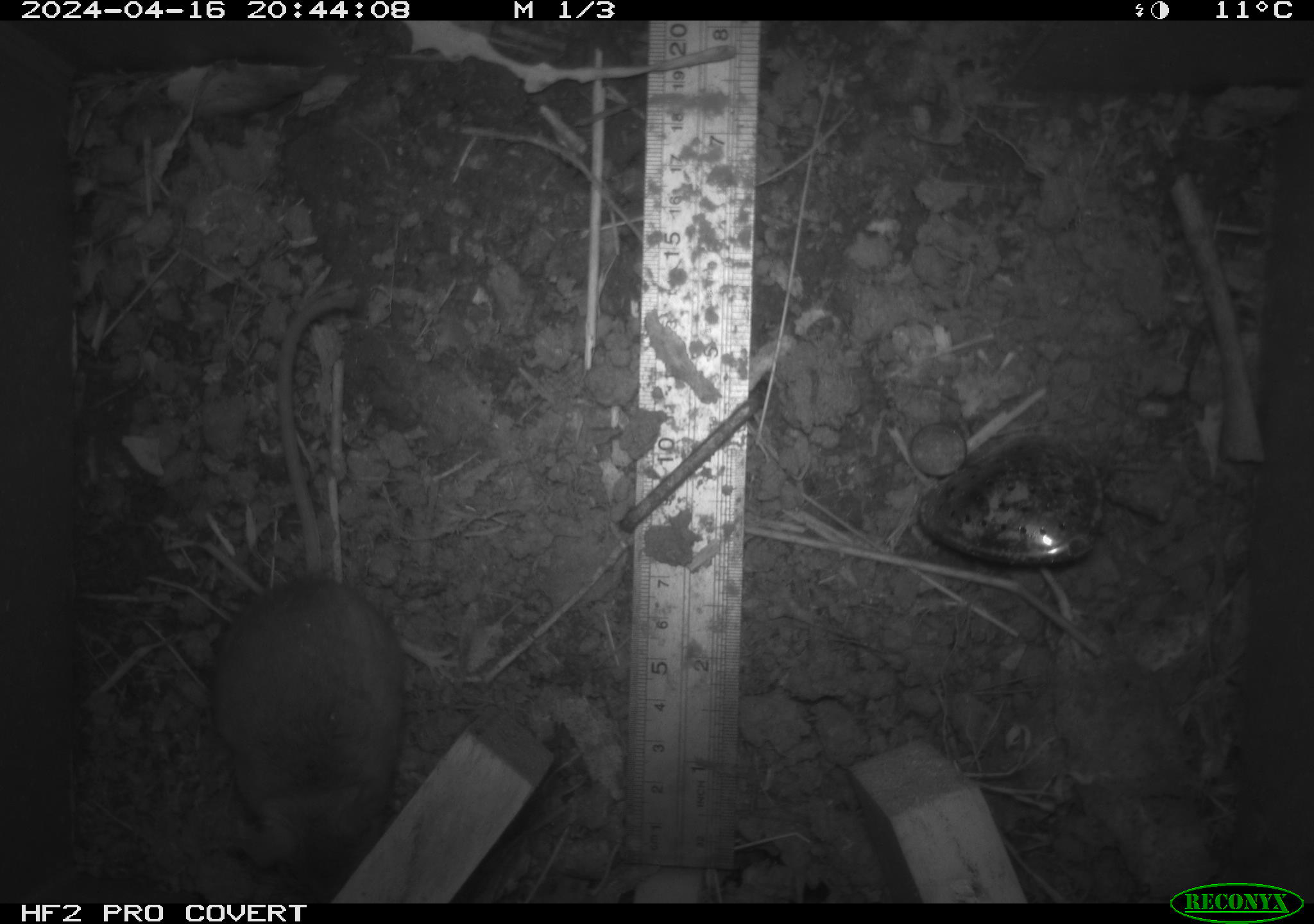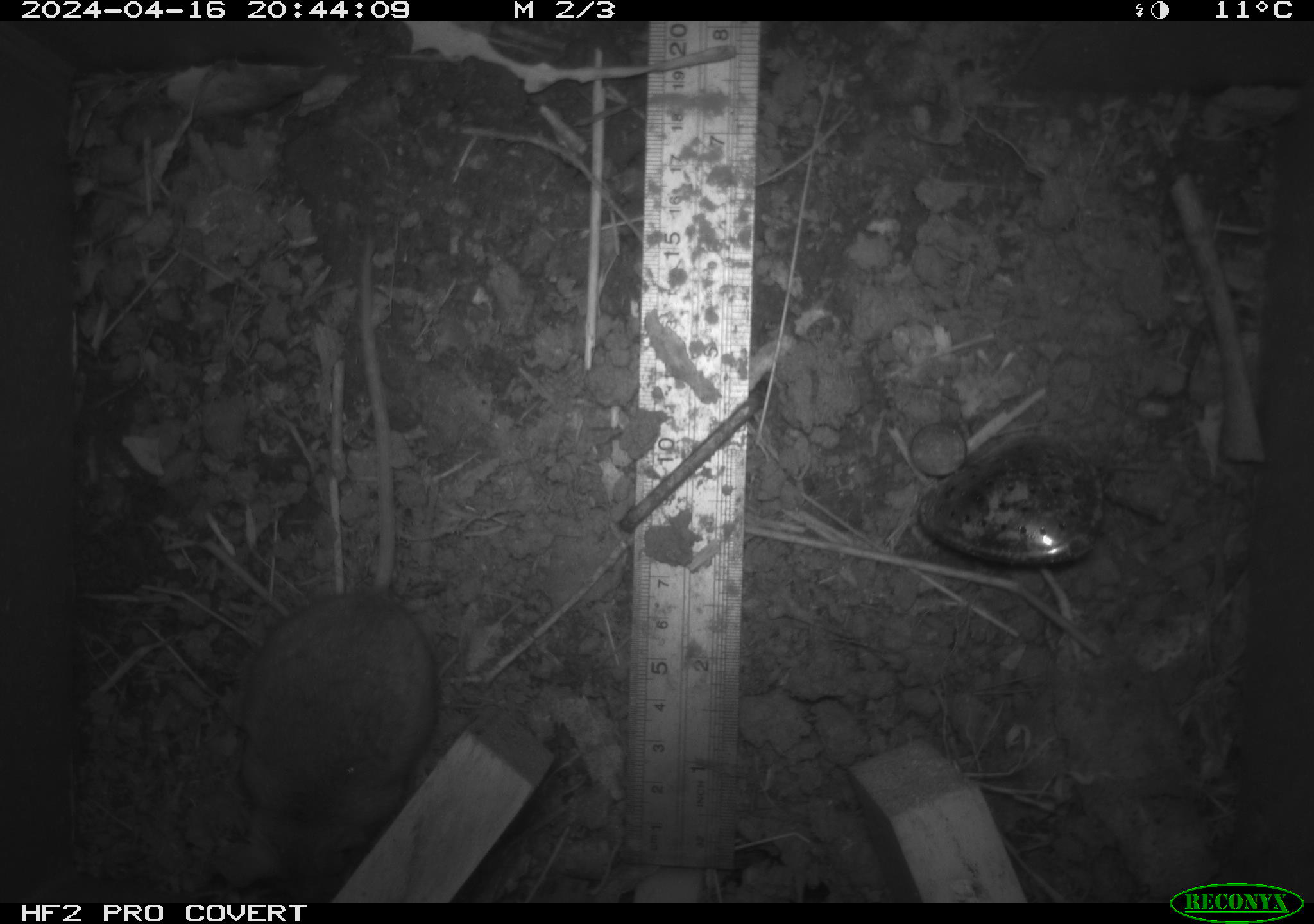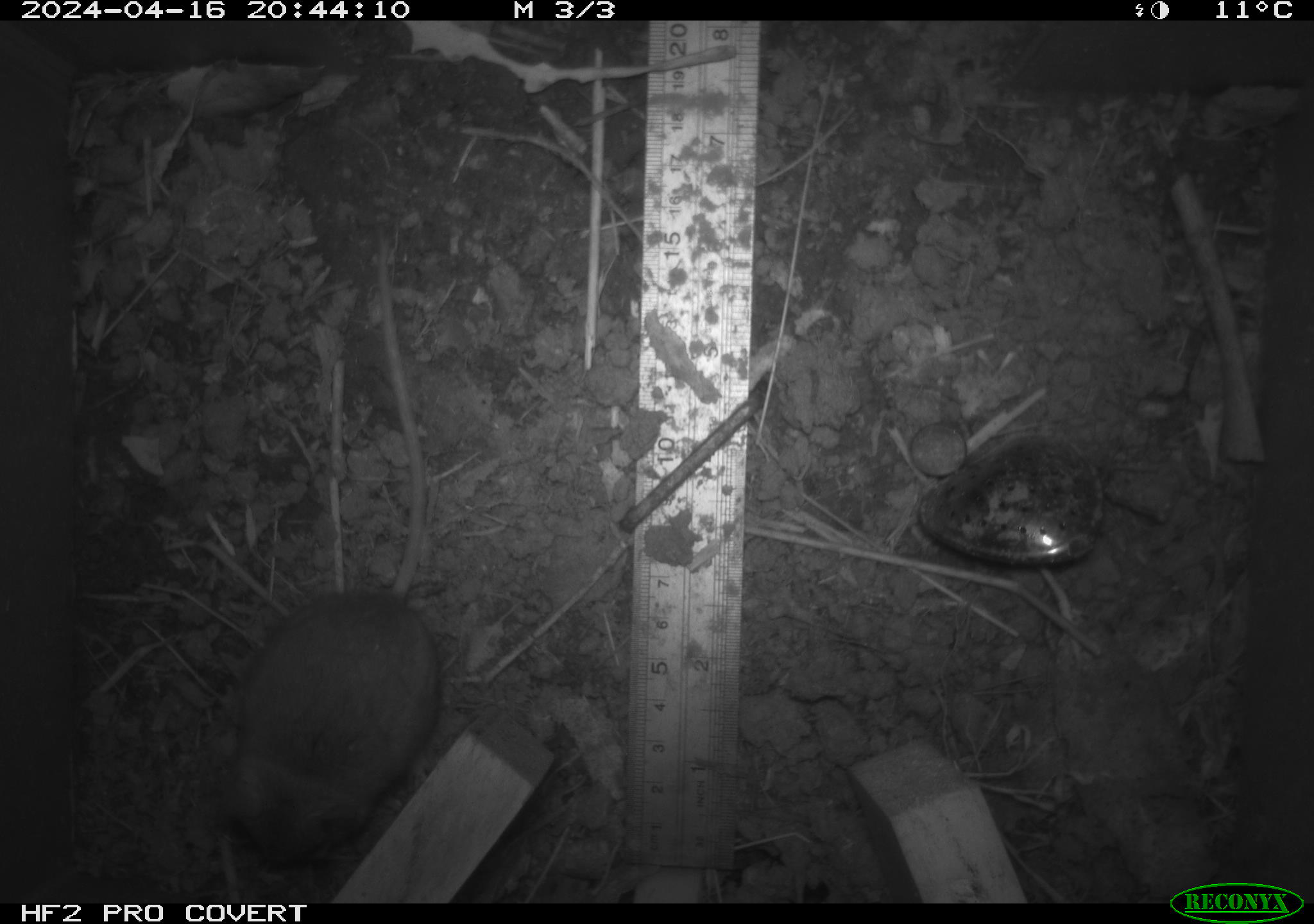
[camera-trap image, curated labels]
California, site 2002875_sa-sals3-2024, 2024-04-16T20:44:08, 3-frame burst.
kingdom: Animalia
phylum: Chordata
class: Mammalia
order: Rodentia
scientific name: Rodentia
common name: mouse species